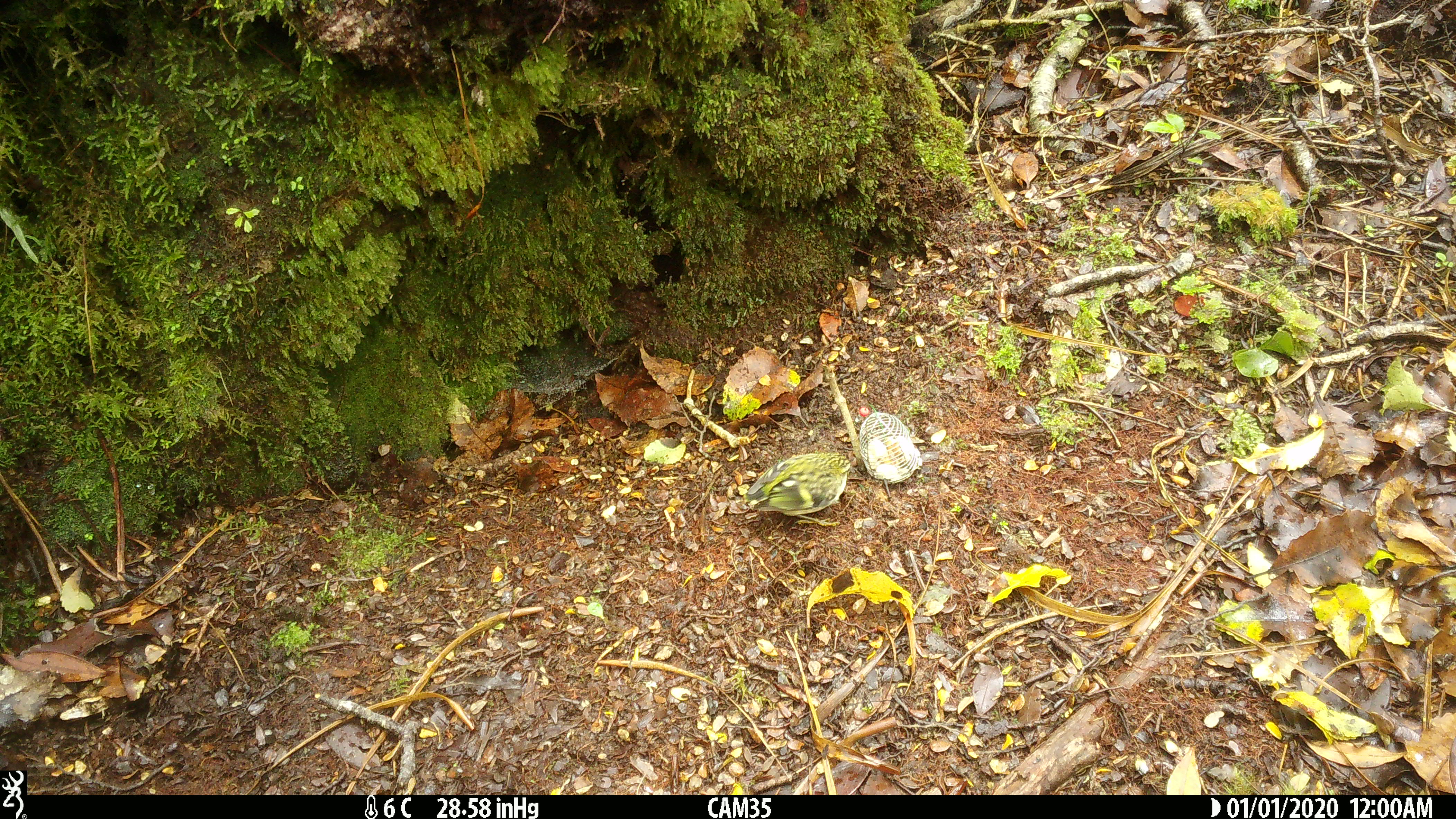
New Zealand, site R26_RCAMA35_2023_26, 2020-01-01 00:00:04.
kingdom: Animalia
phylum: Chordata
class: Aves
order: Passeriformes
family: Acanthisittidae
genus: Acanthisitta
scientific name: Acanthisitta chloris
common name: rifleman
Rifleman (Acanthisitta chloris).